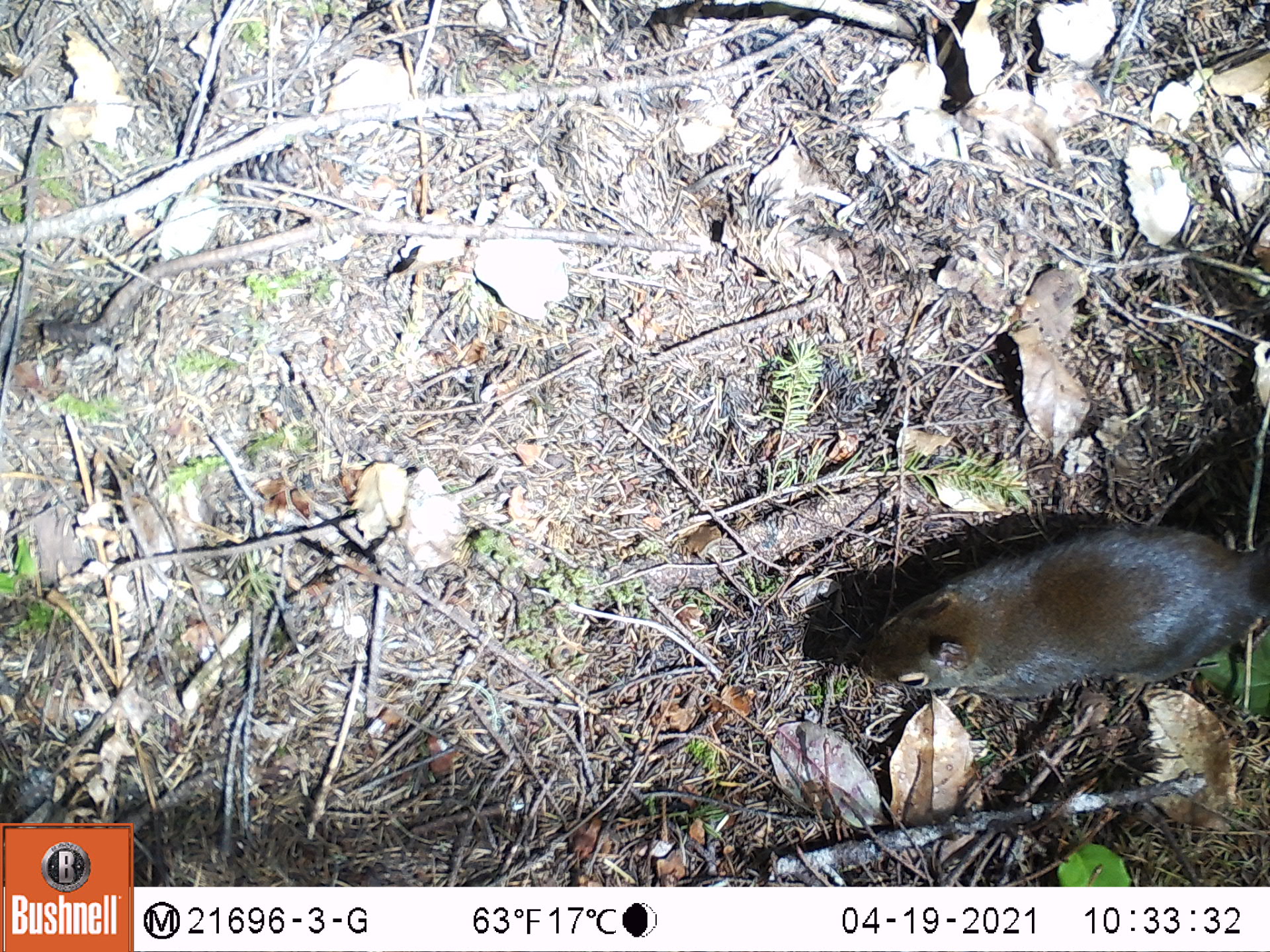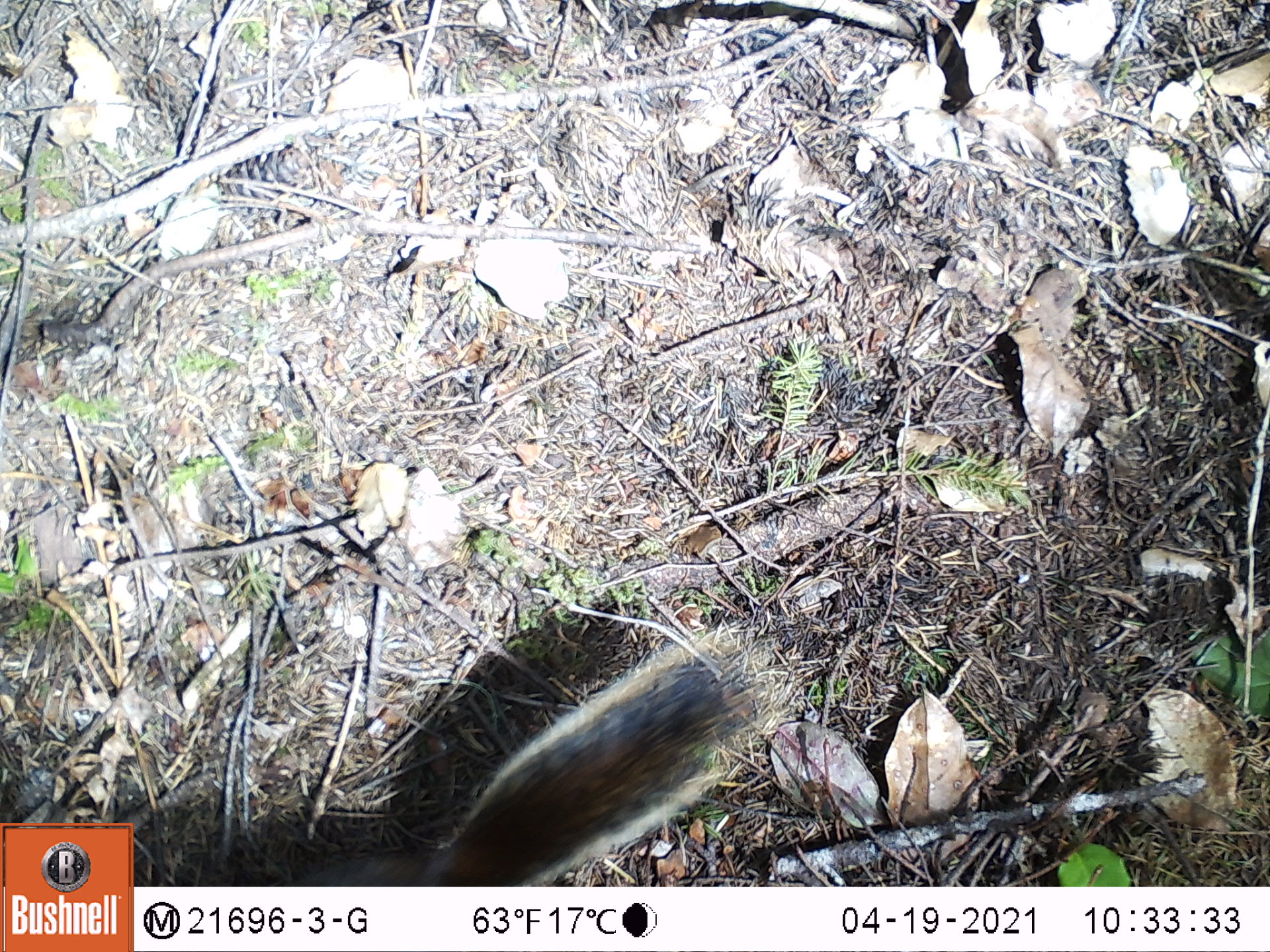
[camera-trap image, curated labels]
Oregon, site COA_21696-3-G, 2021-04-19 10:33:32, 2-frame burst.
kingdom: Animalia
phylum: Chordata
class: Mammalia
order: Rodentia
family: Sciuridae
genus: Tamiasciurus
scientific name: Tamiasciurus douglasii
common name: douglas squirrel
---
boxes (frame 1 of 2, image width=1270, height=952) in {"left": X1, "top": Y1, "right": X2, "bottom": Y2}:
douglas squirrel: {"left": 837, "top": 490, "right": 1269, "bottom": 725}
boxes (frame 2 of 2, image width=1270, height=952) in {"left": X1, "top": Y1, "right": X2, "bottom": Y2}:
douglas squirrel: {"left": 239, "top": 618, "right": 805, "bottom": 885}